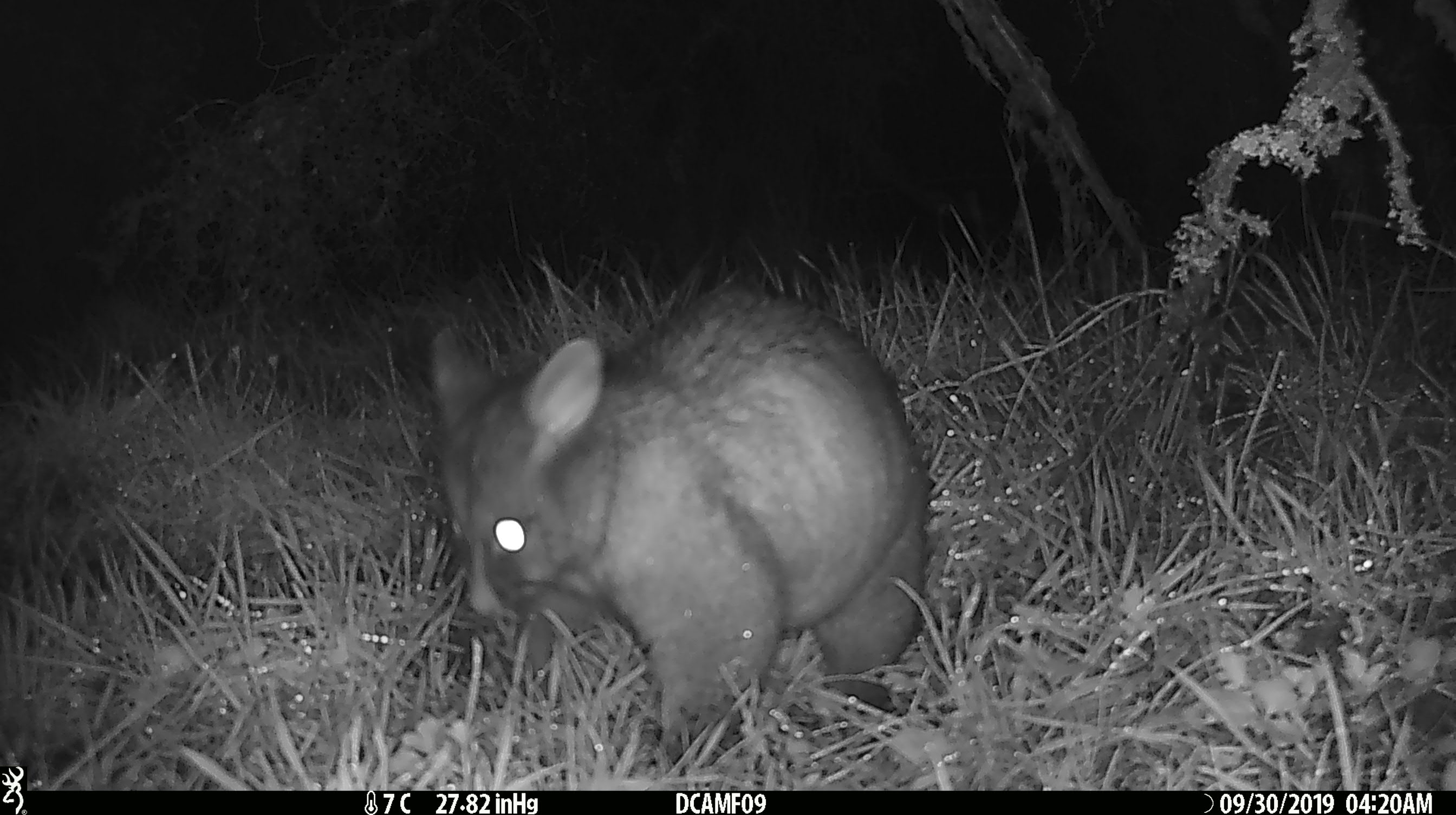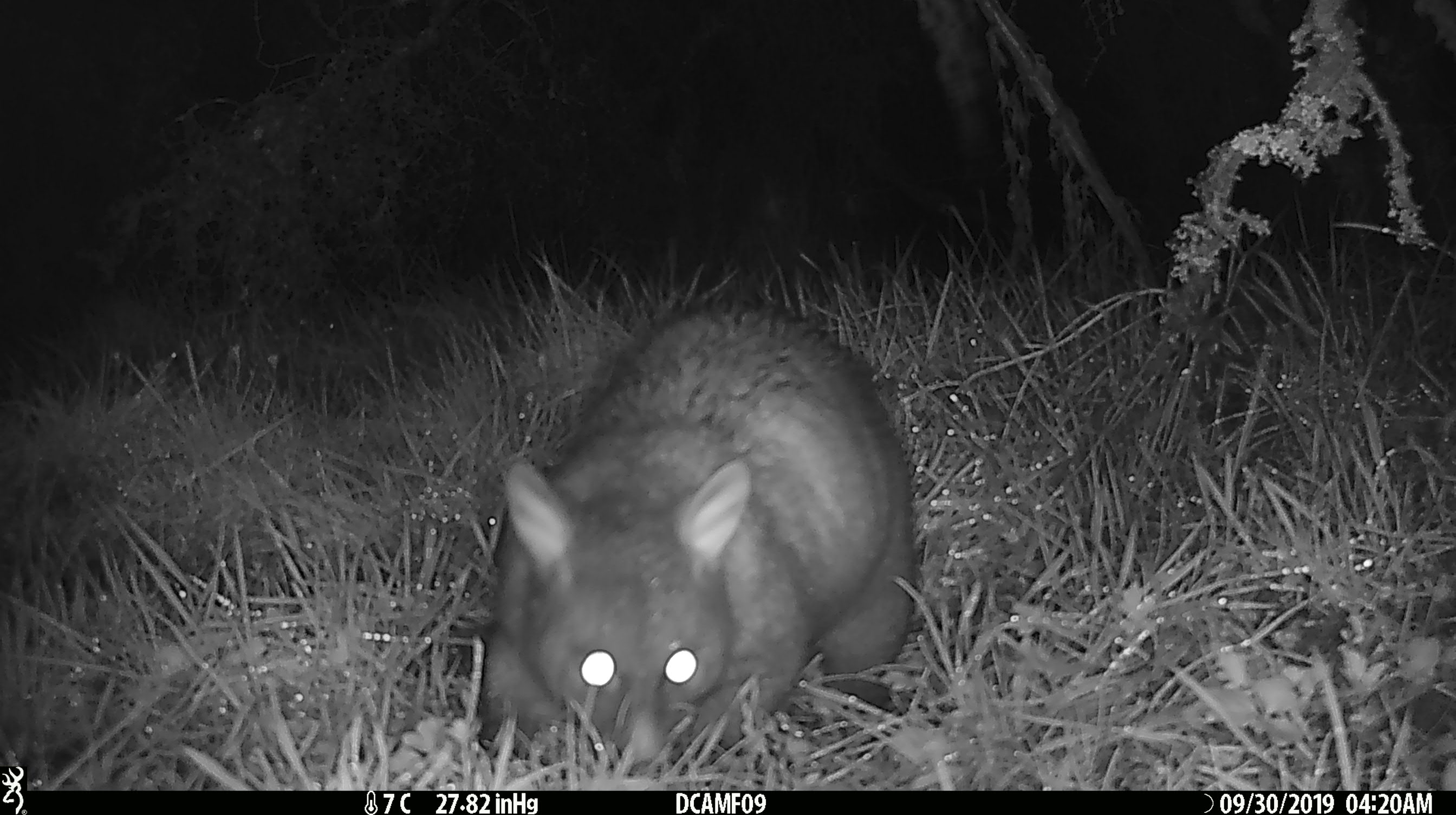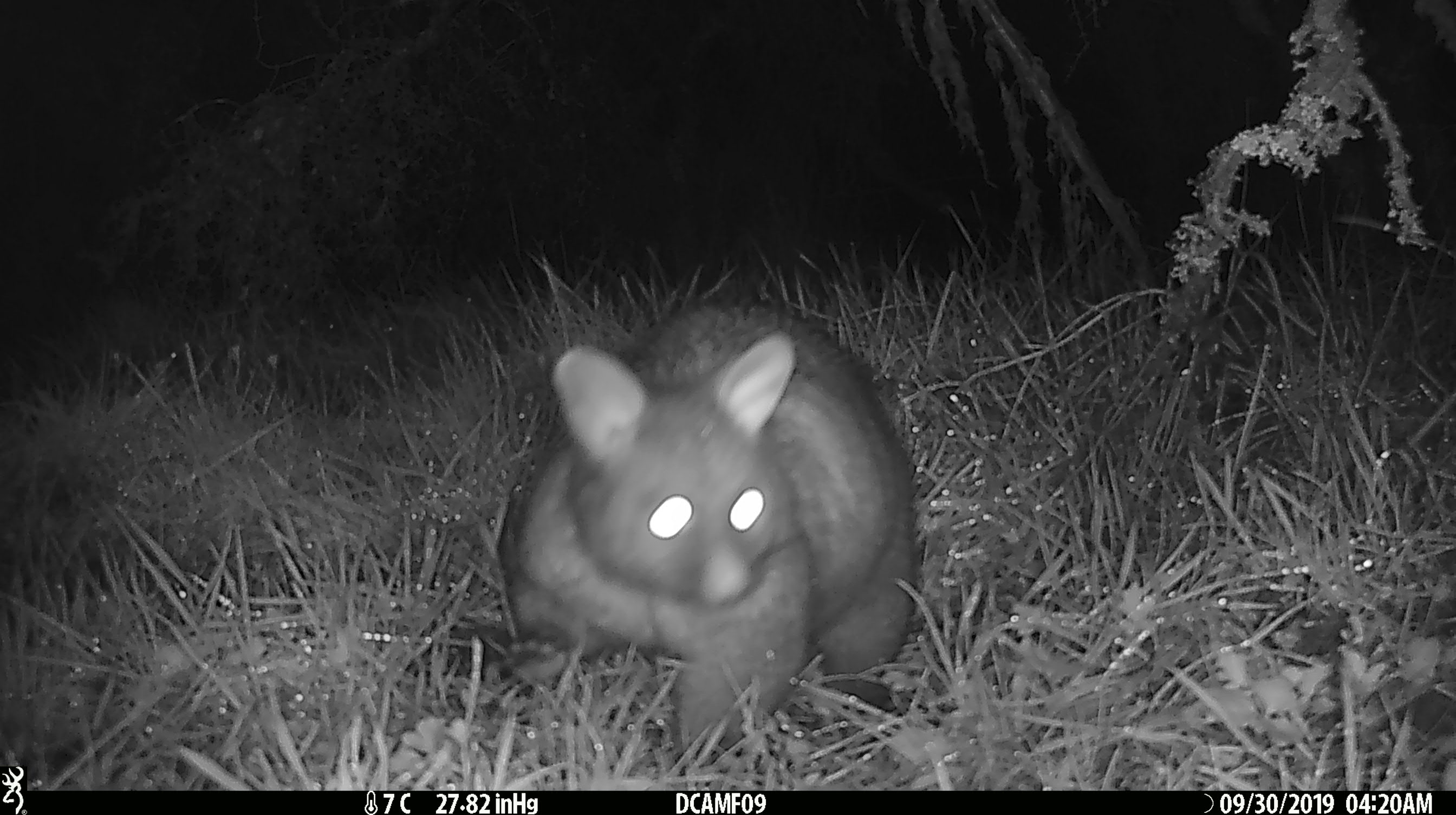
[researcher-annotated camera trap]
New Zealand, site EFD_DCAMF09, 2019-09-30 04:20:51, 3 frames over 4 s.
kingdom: Animalia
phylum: Chordata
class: Mammalia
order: Diprotodontia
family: Phalangeridae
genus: Trichosurus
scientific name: Trichosurus vulpecula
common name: common brushtail possum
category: possum